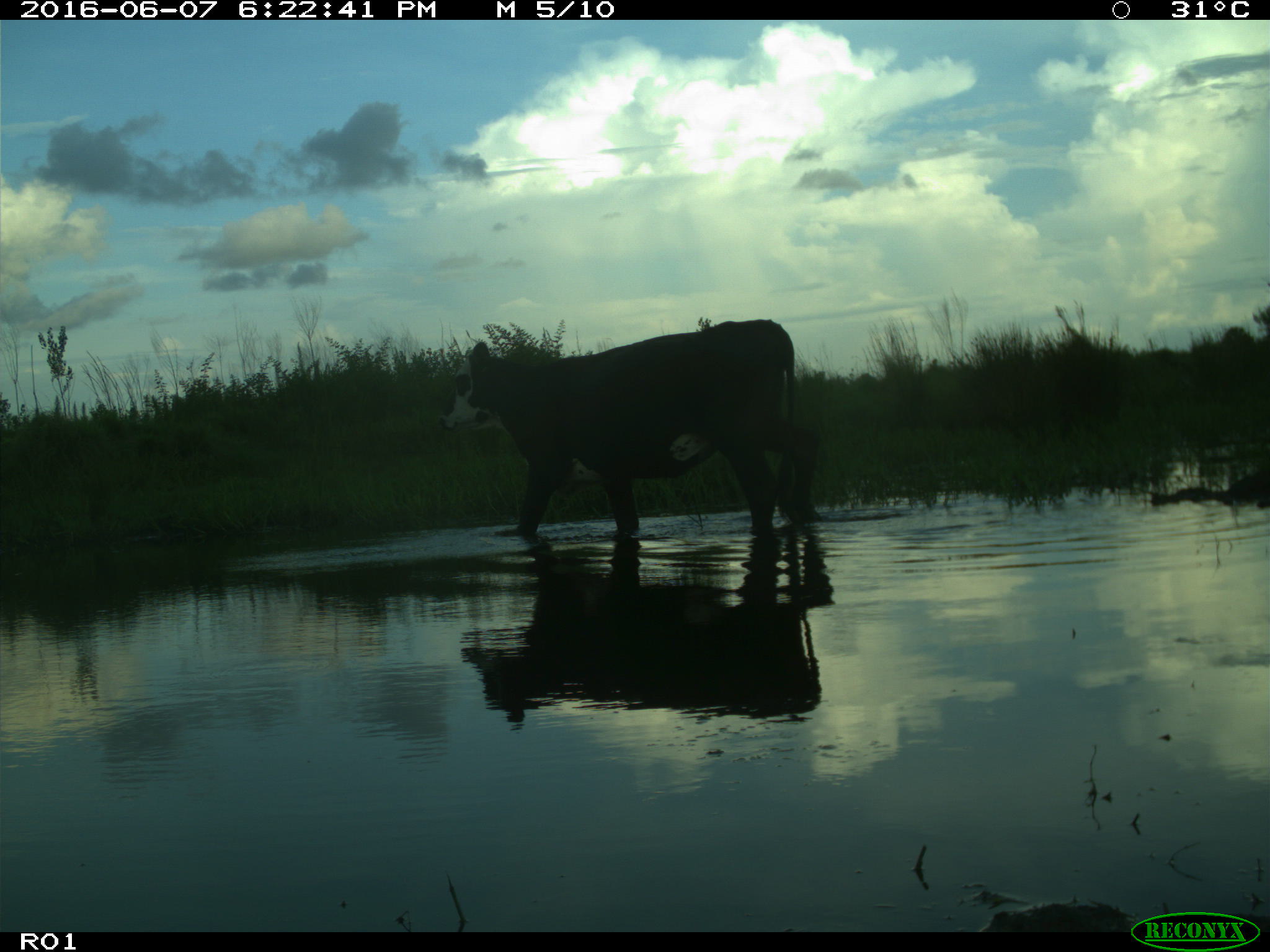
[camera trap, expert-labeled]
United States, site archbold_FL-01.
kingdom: Animalia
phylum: Chordata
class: Mammalia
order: Artiodactyla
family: Bovidae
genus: Bos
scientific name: Bos taurus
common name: domestic cow